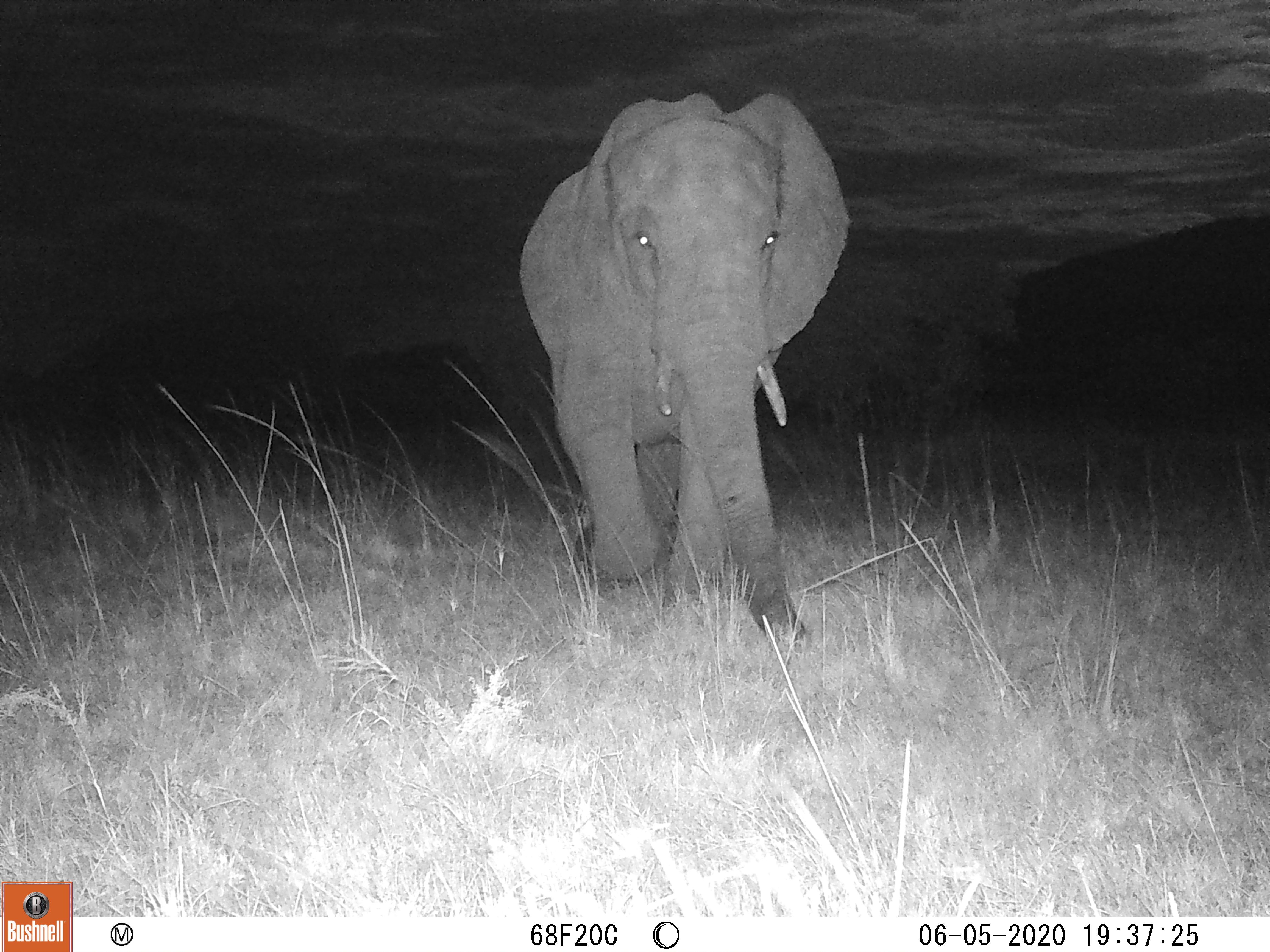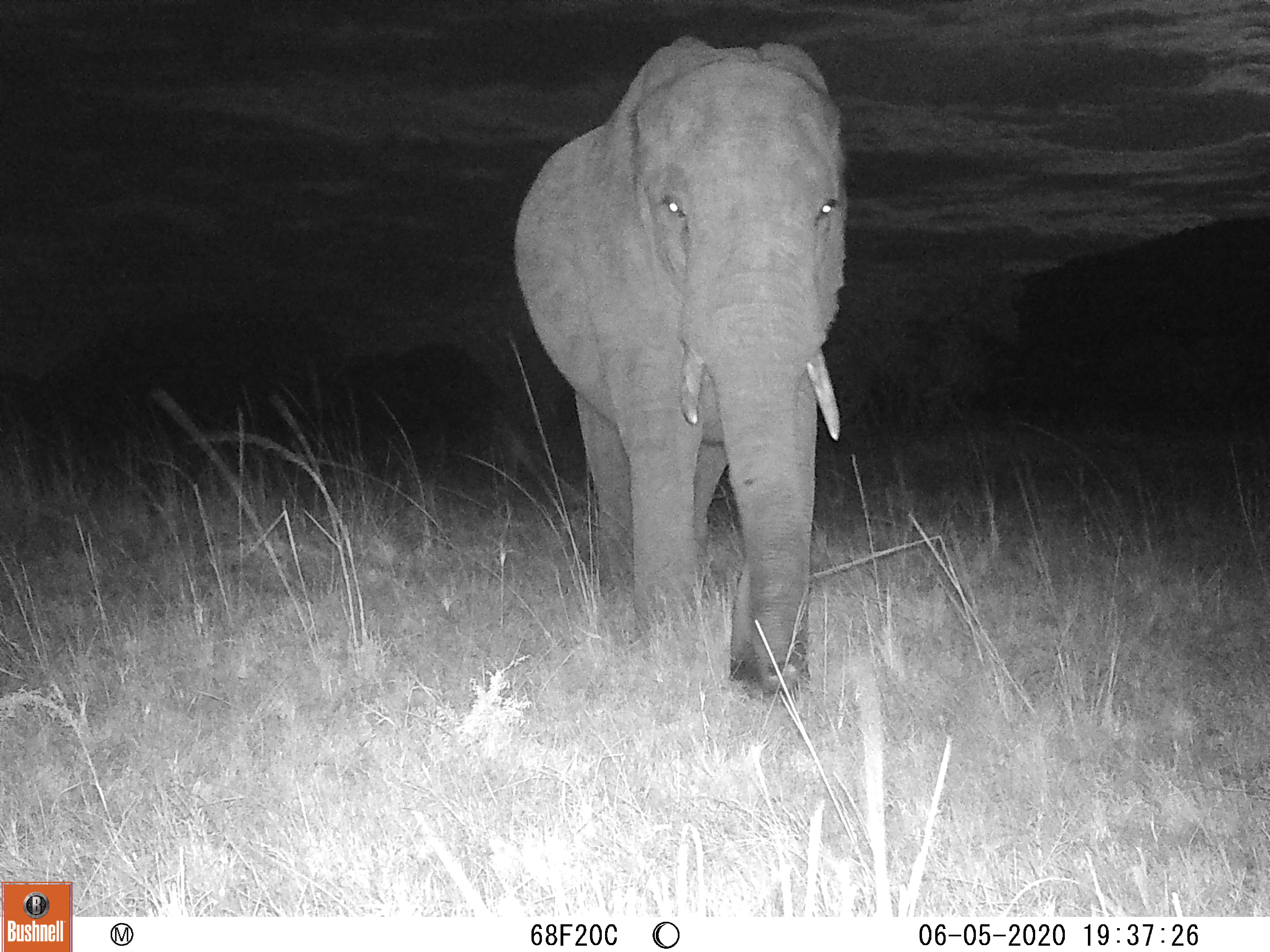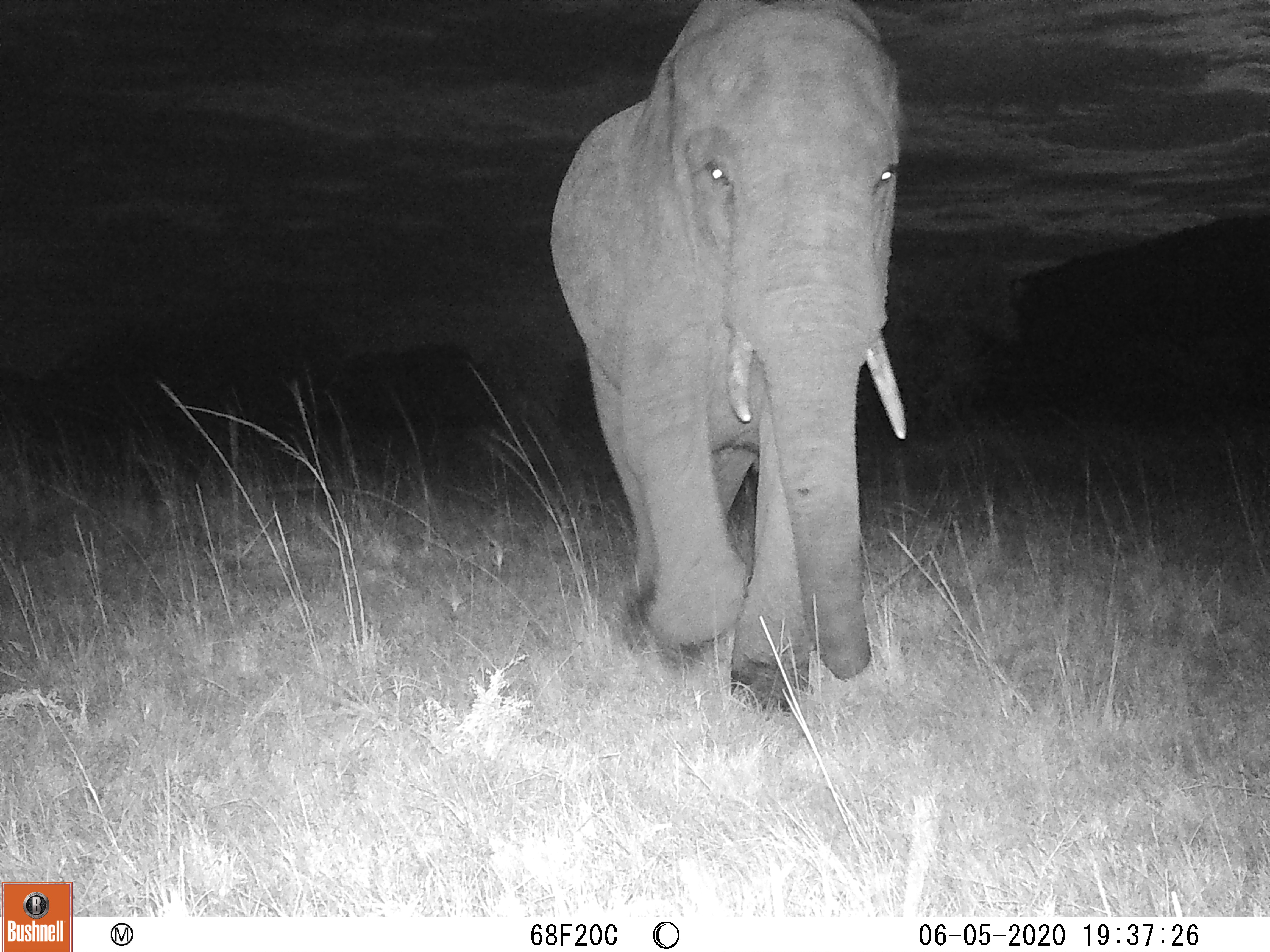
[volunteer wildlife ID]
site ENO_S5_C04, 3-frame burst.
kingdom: Animalia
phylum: Chordata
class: Mammalia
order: Proboscidea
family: Elephantidae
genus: Loxodonta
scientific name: Loxodonta africana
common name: african bush elephant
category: elephant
Elephant (african bush elephant) (Loxodonta africana), count 1. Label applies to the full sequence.